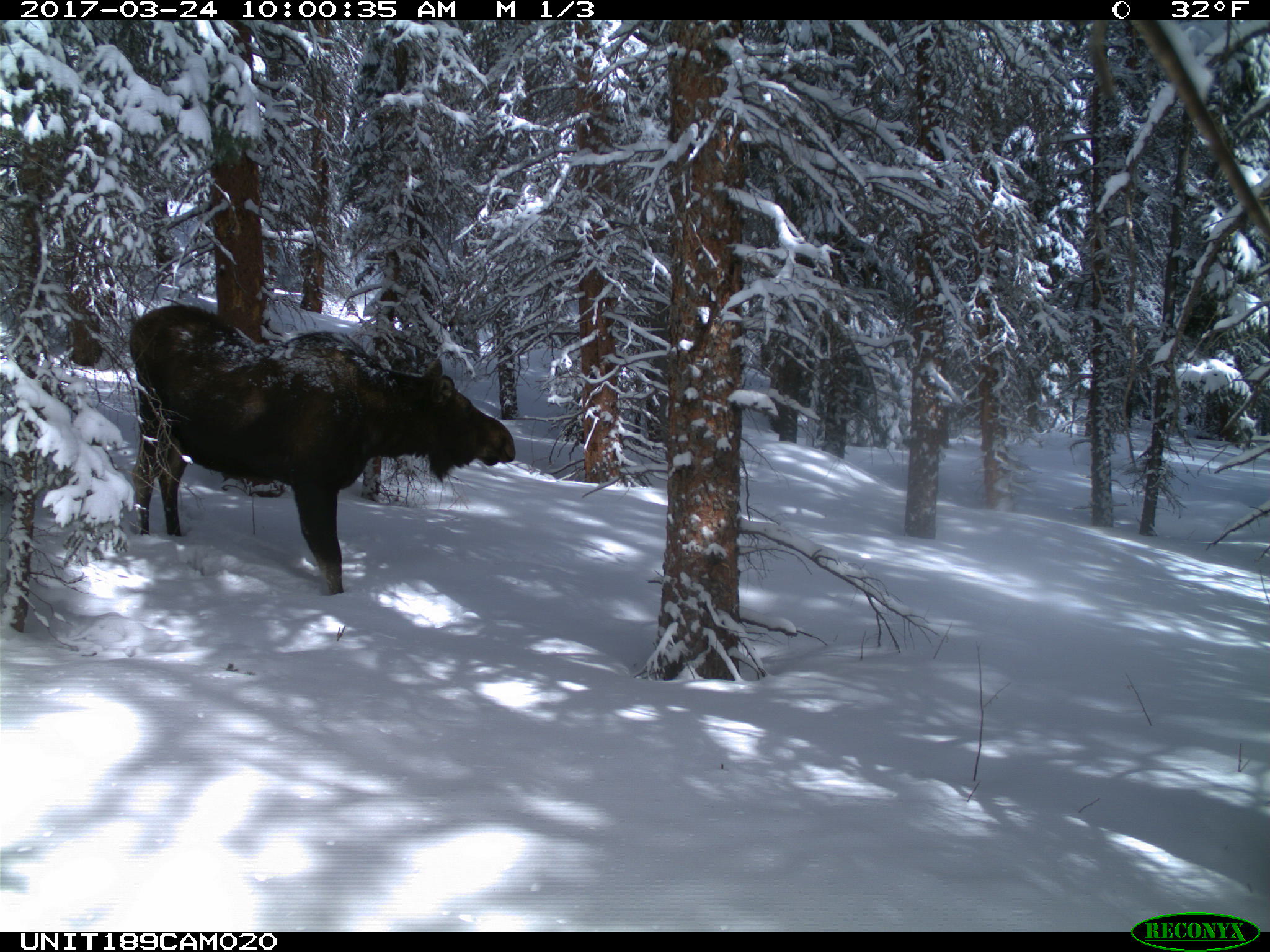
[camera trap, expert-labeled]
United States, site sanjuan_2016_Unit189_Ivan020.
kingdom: Animalia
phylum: Chordata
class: Mammalia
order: Artiodactyla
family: Cervidae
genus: Alces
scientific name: Alces alces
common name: moose